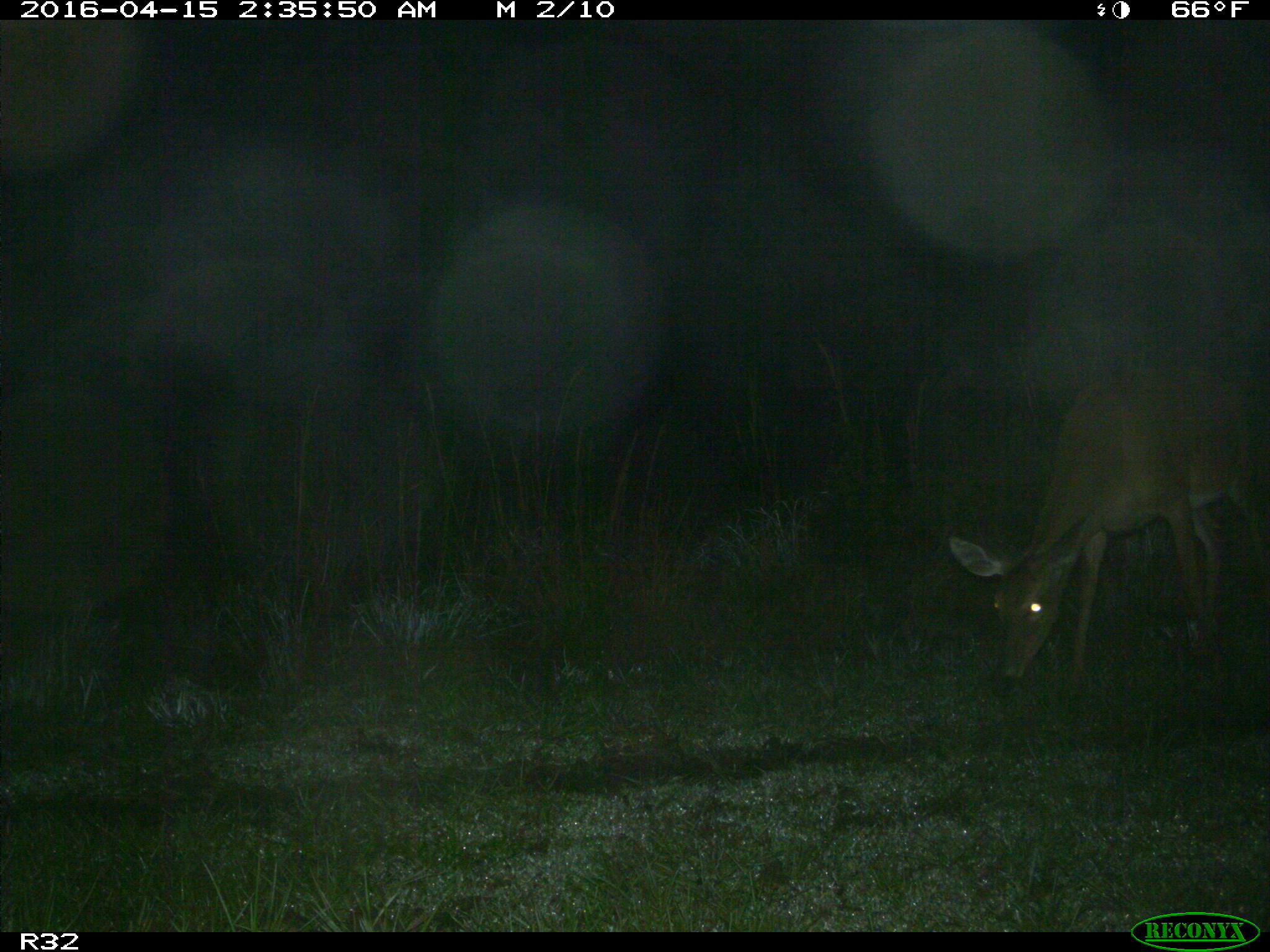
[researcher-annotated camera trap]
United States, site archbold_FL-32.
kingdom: Animalia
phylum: Chordata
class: Mammalia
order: Artiodactyla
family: Cervidae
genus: Odocoileus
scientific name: Odocoileus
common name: deer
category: unidentified deer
Unidentified deer (deer) (Odocoileus).